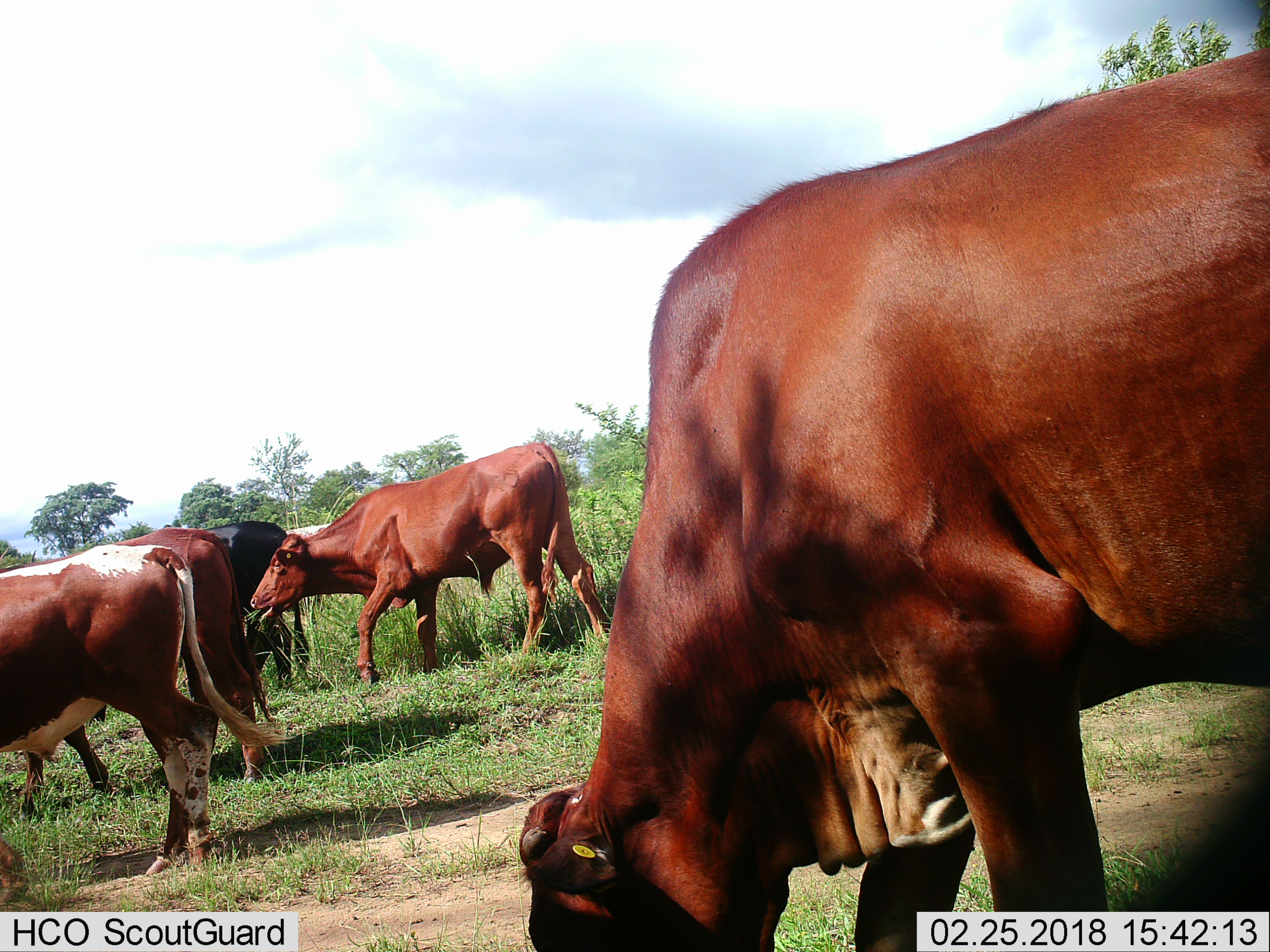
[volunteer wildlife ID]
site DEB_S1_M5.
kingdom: Animalia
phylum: Chordata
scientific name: Vertebrata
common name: domestic animal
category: domesticanimal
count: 6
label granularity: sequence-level